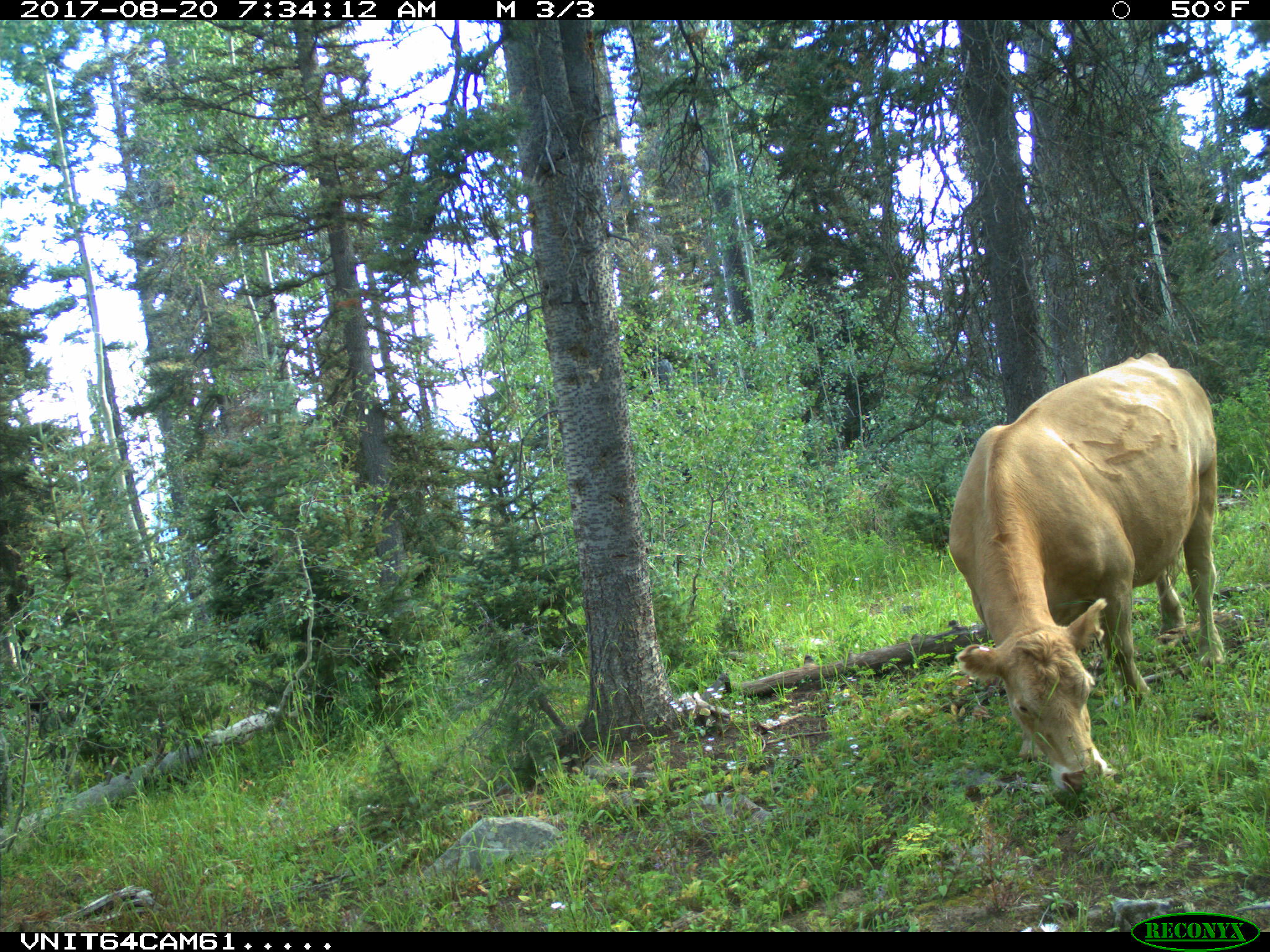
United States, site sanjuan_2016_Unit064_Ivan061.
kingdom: Animalia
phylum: Chordata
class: Mammalia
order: Artiodactyla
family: Bovidae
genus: Bos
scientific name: Bos taurus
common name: domestic cow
Bos taurus (domestic cow).